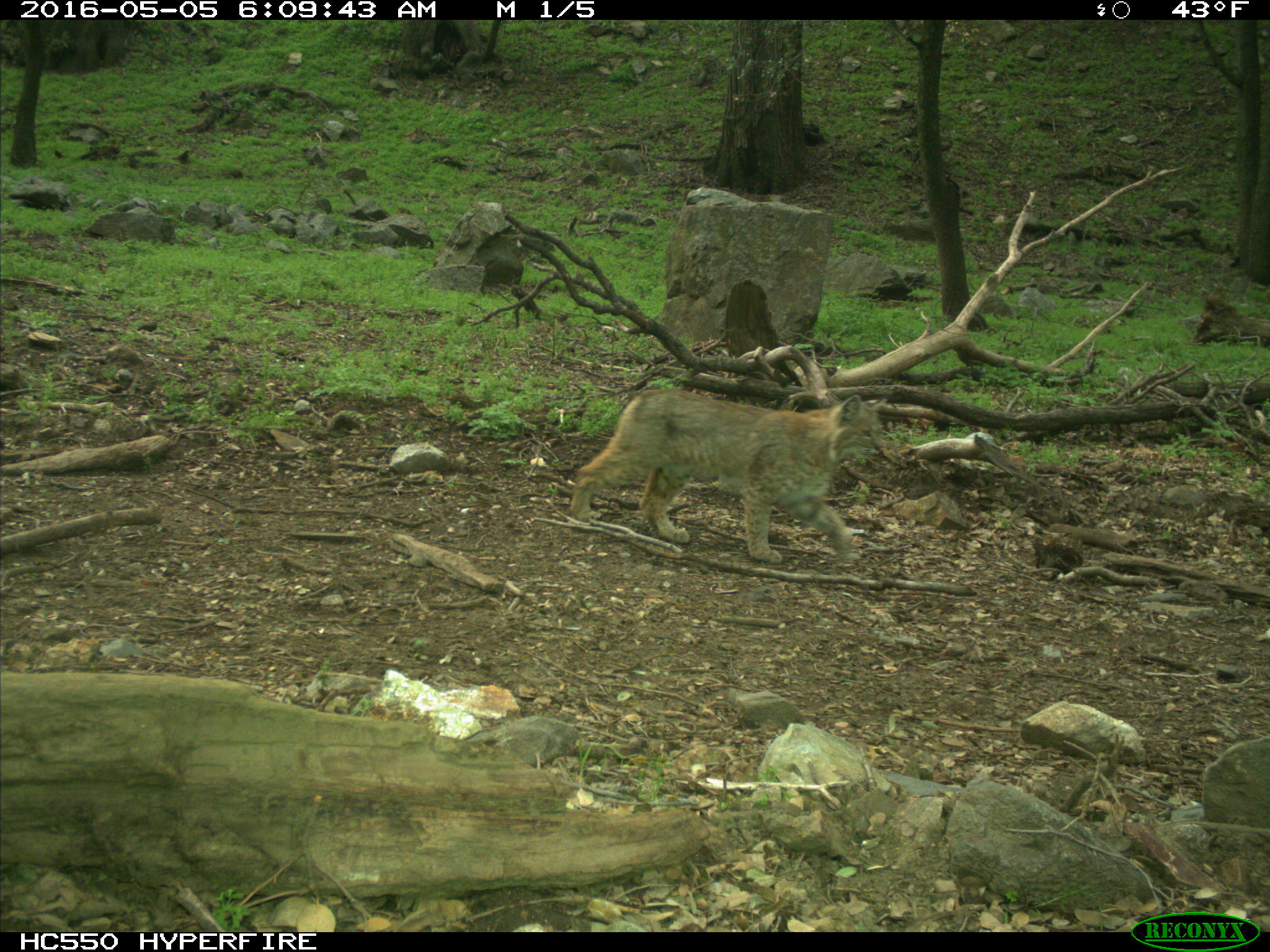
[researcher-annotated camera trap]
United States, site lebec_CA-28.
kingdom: Animalia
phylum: Chordata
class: Mammalia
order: Carnivora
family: Felidae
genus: Lynx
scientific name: Lynx rufus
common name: bobcat